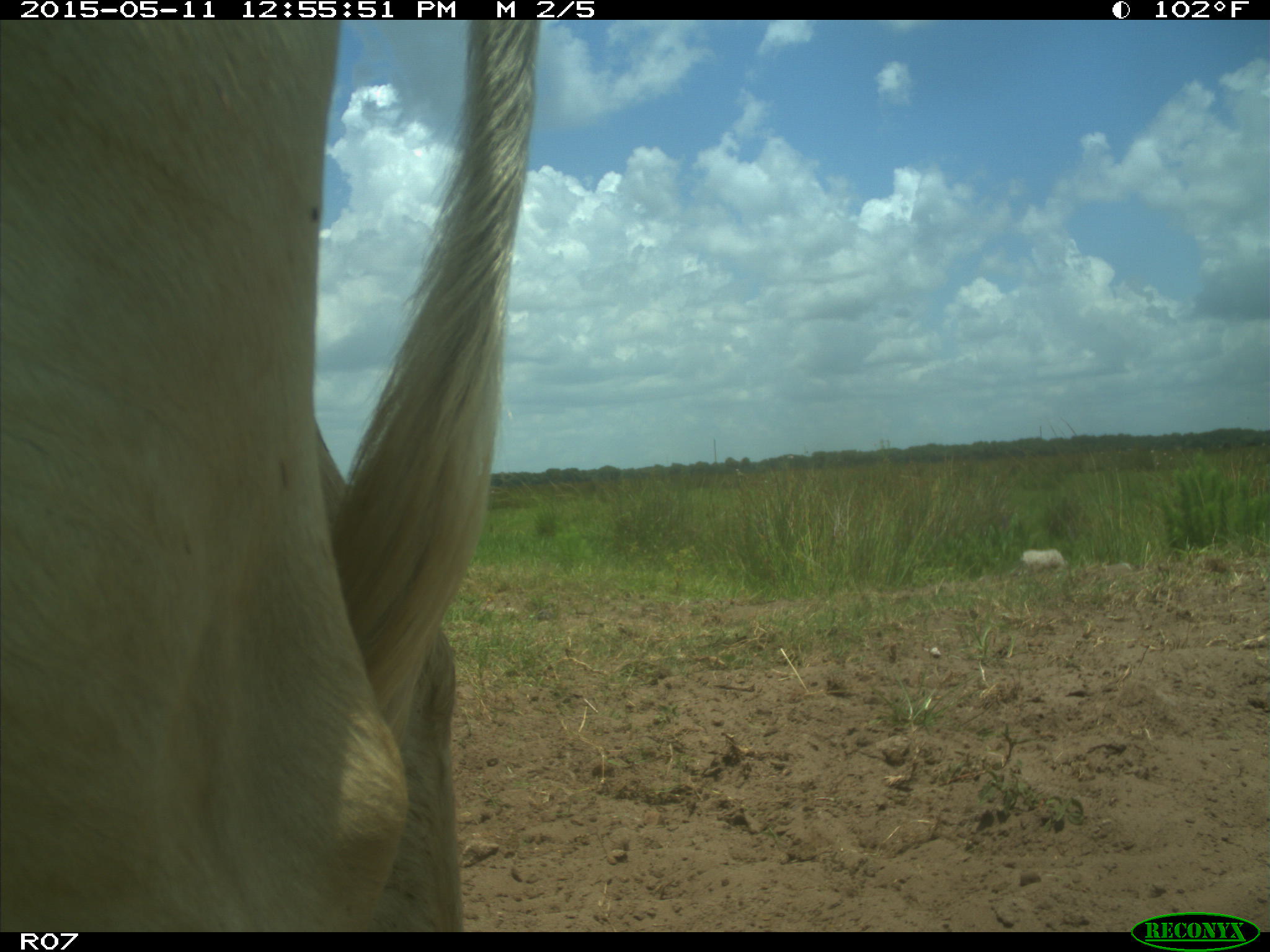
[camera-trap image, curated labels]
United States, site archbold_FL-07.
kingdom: Animalia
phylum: Chordata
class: Mammalia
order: Artiodactyla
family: Bovidae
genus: Bos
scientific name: Bos taurus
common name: domestic cow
Bos taurus (domestic cow).